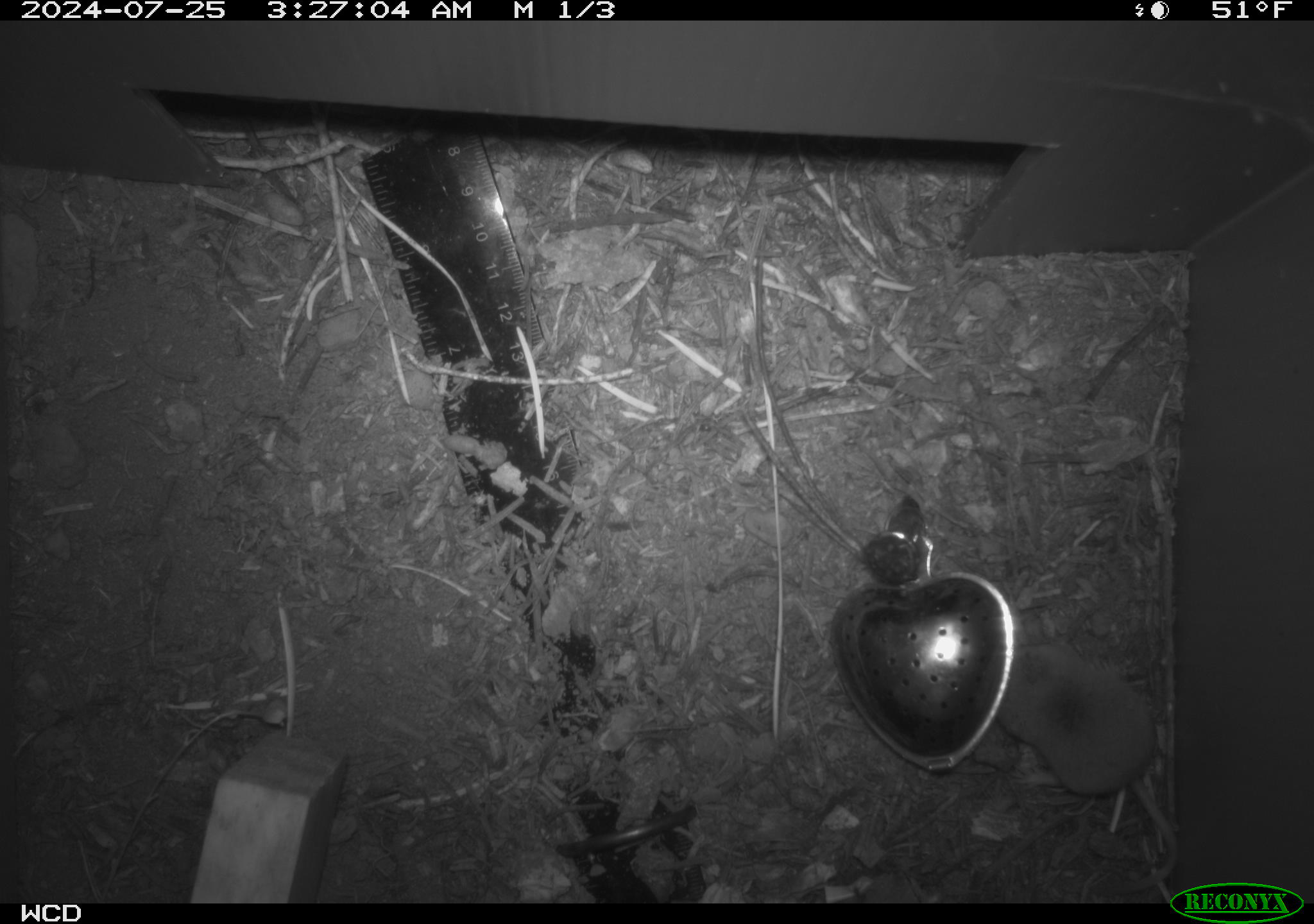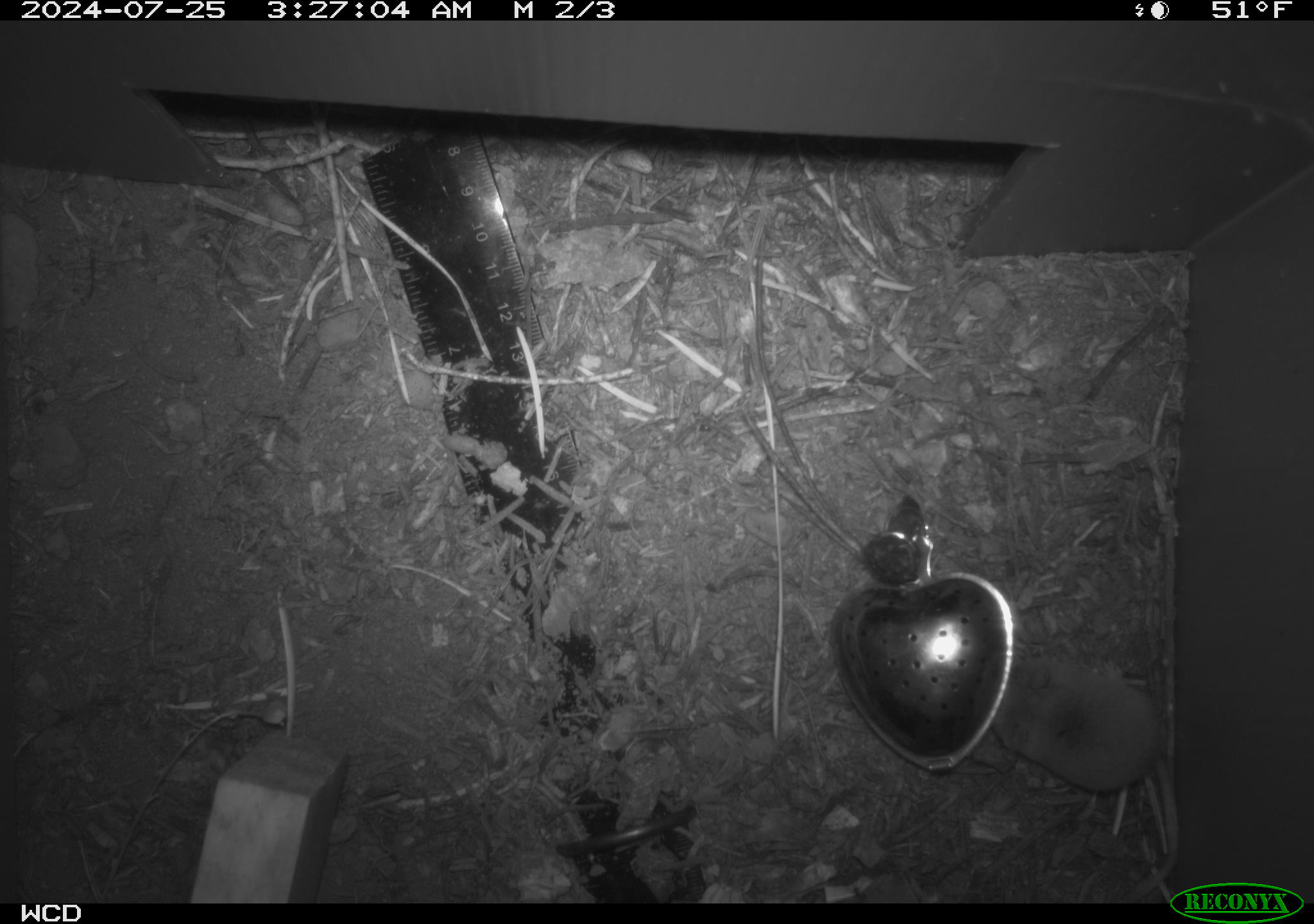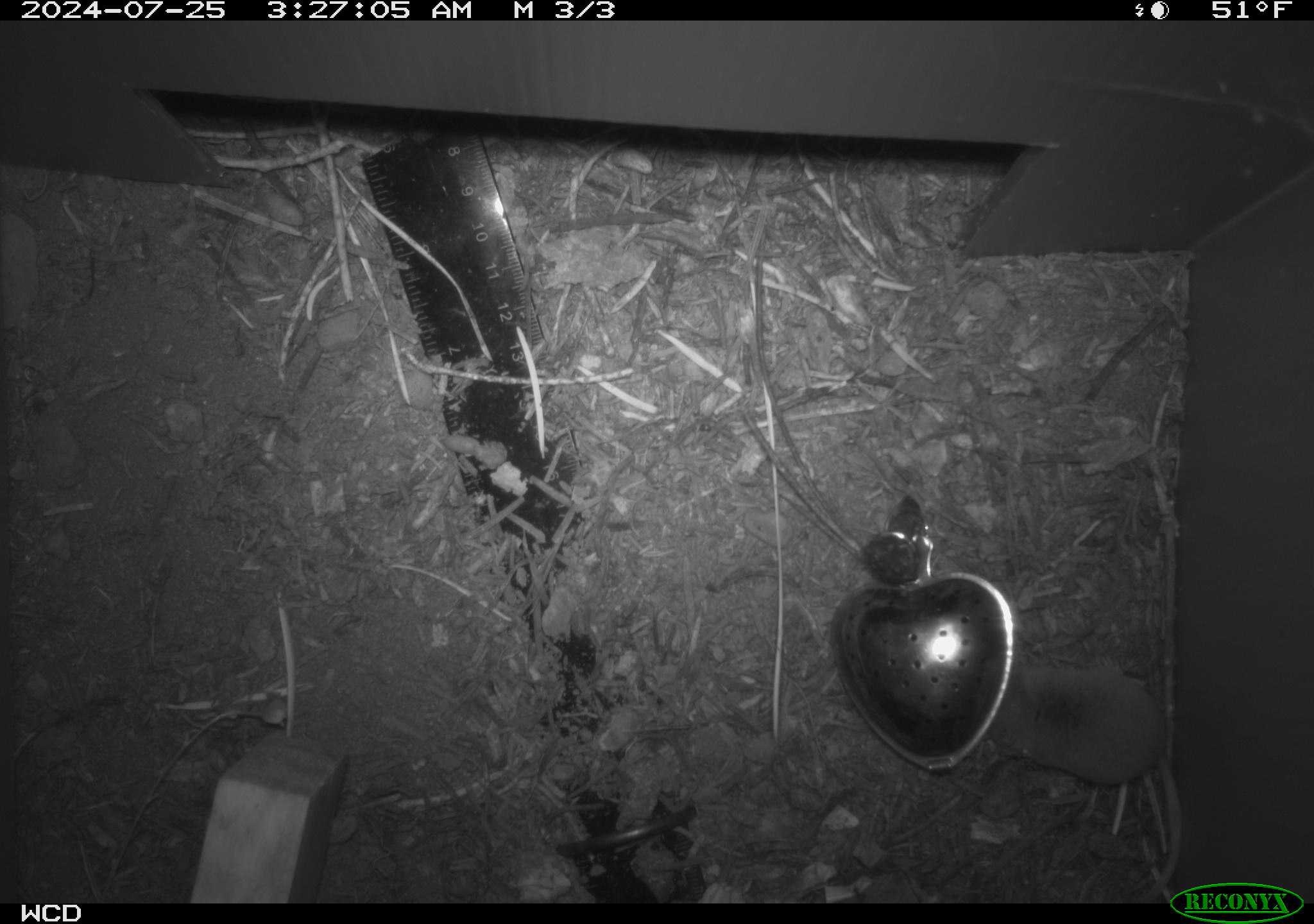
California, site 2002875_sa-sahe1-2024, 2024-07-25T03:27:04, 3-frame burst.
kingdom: Animalia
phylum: Chordata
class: Mammalia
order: Eulipotyphla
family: Soricidae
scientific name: Soricidae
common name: shrews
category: soricidae family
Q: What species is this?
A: Soricidae family (shrews) (Soricidae).